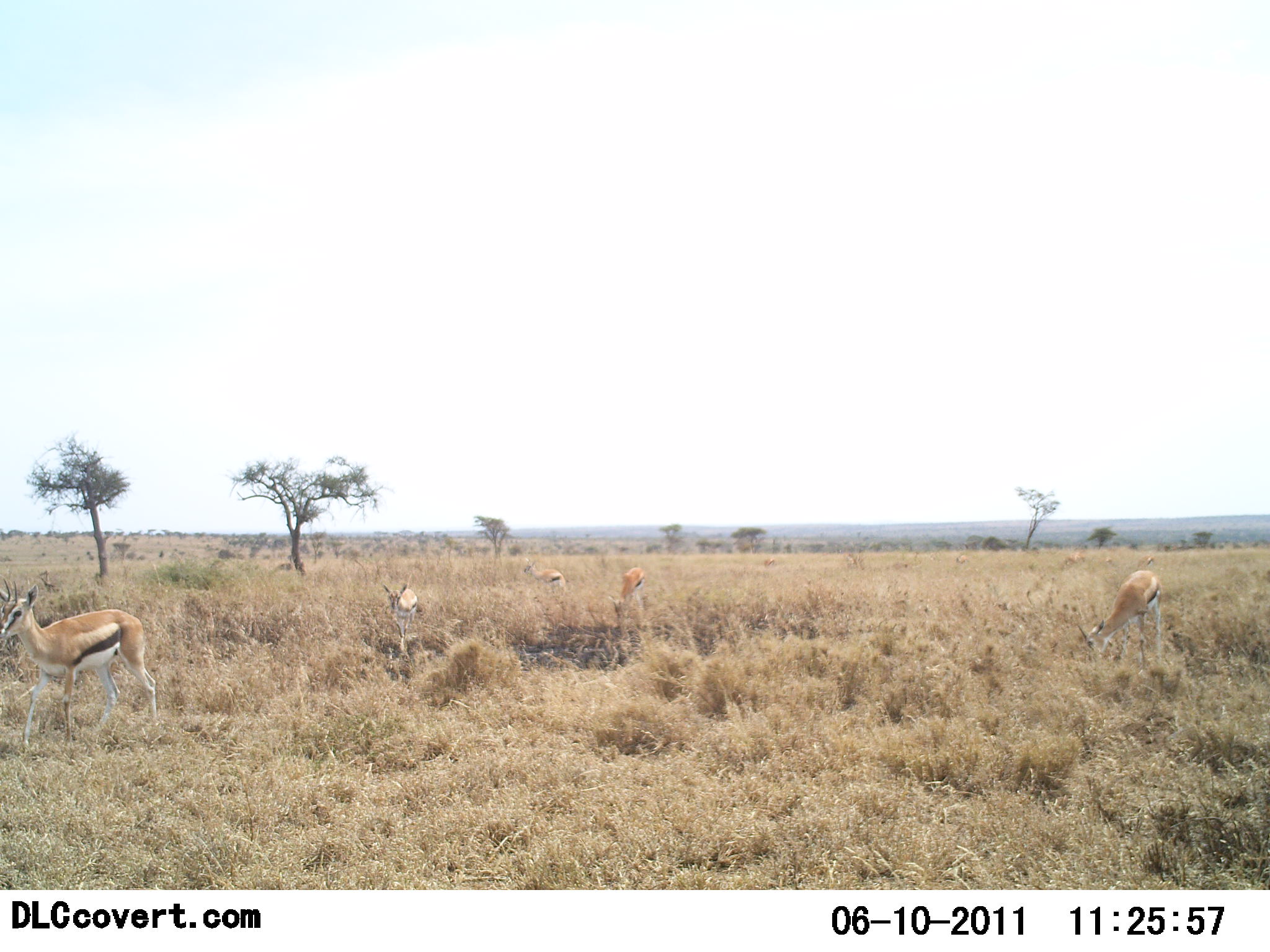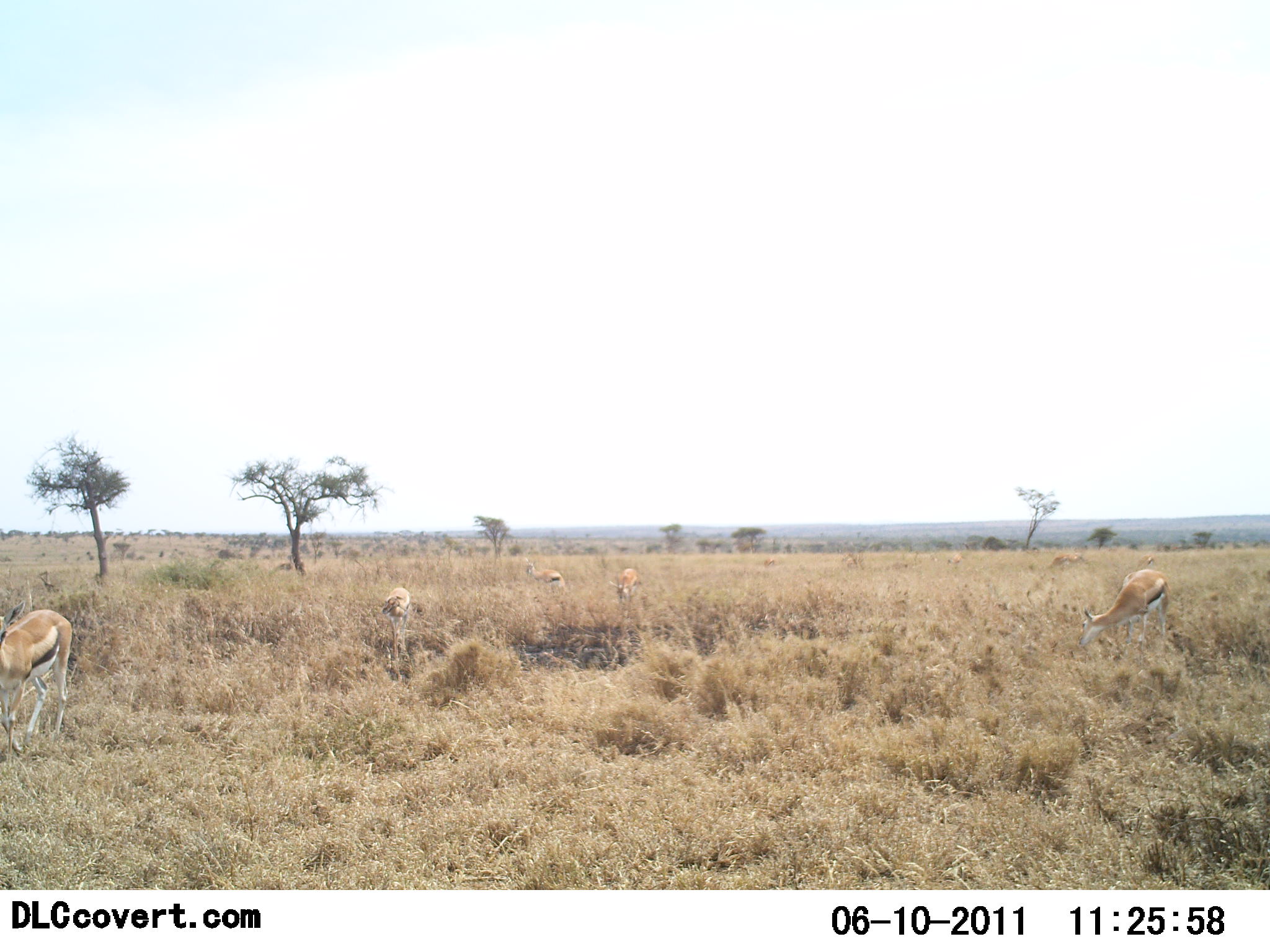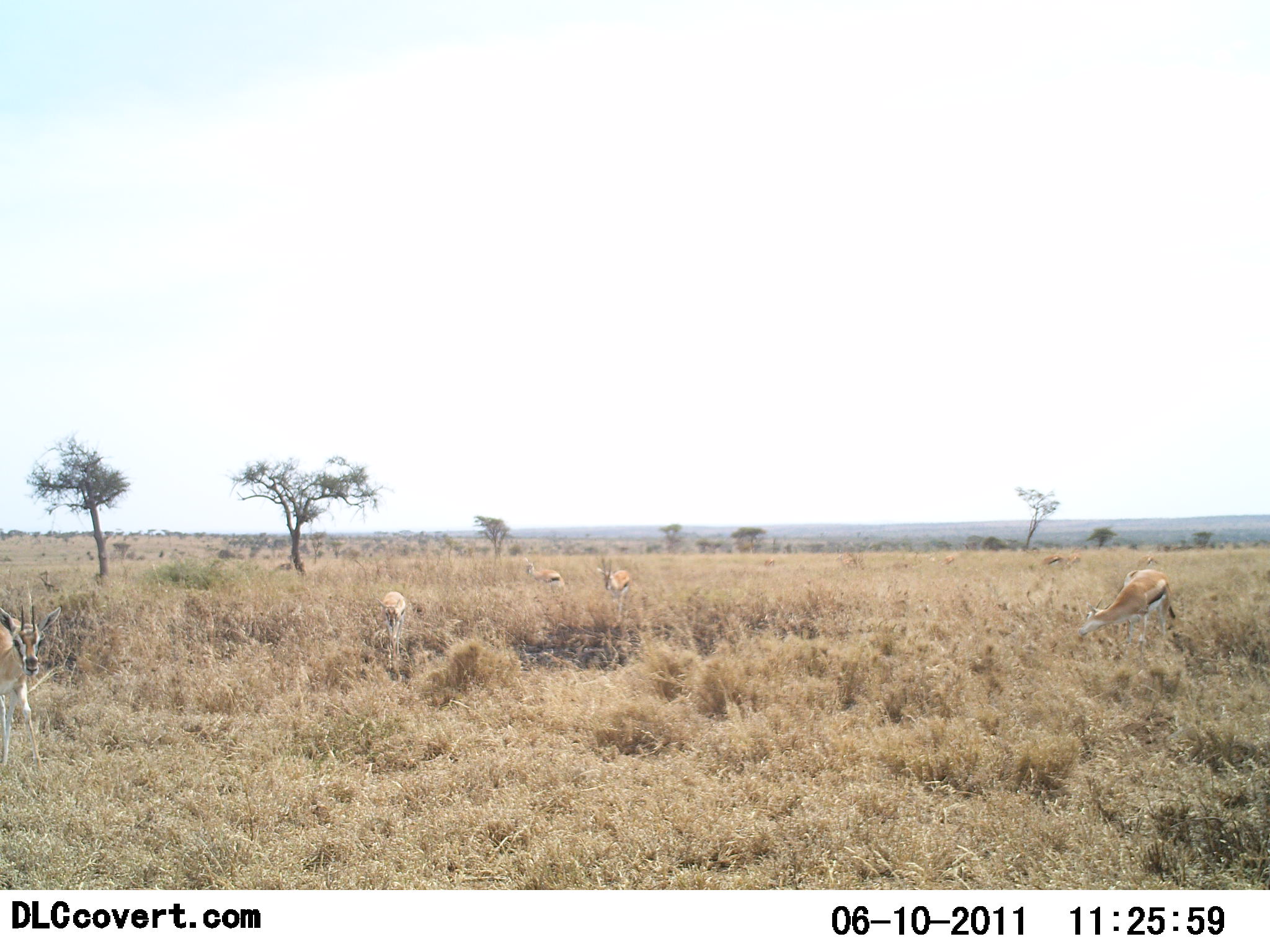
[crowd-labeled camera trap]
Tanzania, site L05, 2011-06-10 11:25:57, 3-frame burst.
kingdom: Animalia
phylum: Chordata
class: Mammalia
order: Artiodactyla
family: Bovidae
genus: Eudorcas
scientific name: Eudorcas thomsonii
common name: thomson's gazelle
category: gazellethomsons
Gazellethomsons (thomson's gazelle) (Eudorcas thomsonii), count 5. Behavior (volunteer vote fractions): standing 40%, resting 0%, moving 70%, interacting 0%. Young present (vote fraction): 0%. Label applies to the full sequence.